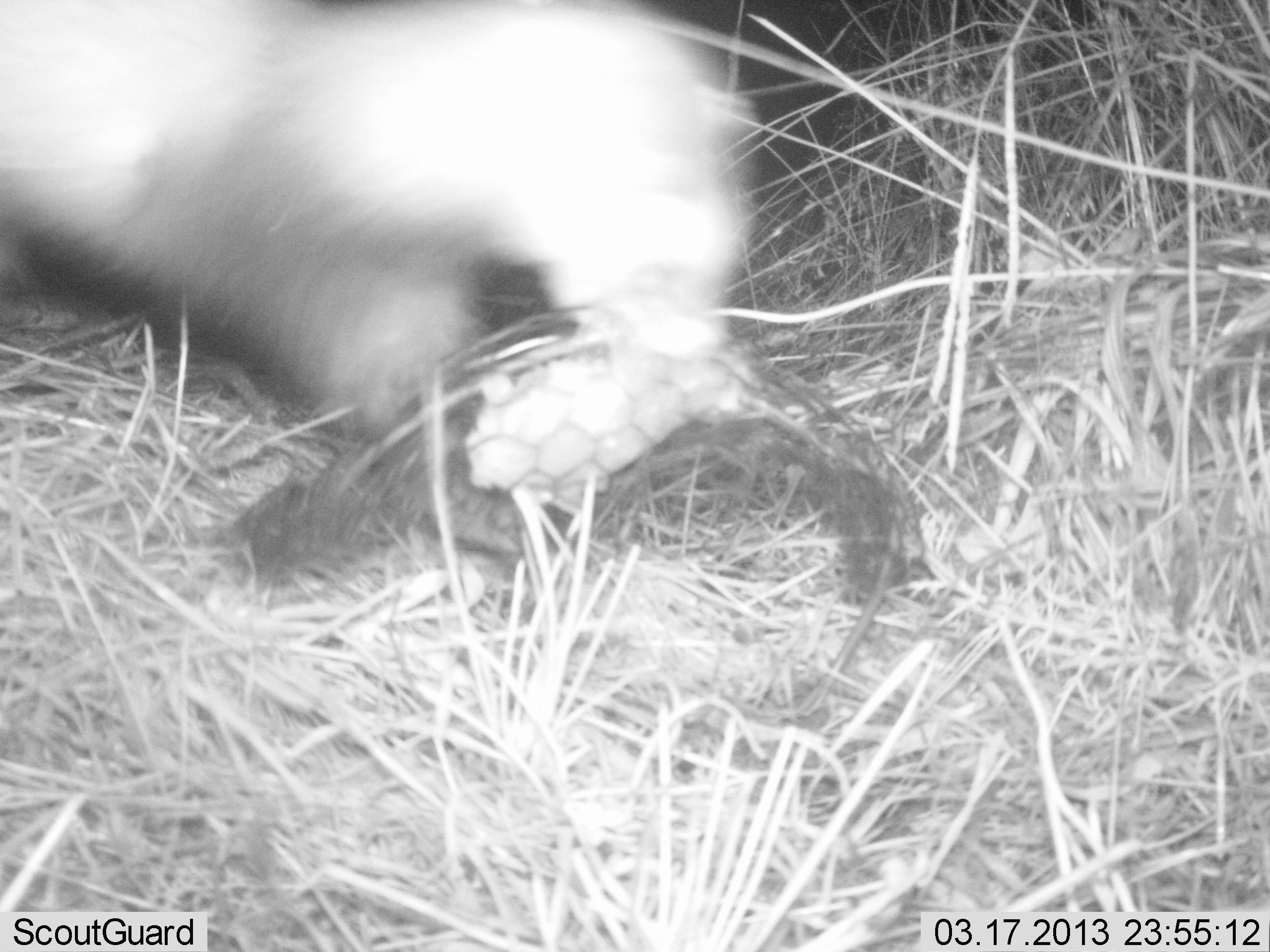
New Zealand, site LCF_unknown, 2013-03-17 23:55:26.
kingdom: Animalia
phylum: Chordata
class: Mammalia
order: Carnivora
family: Mustelidae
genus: Mustela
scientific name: Mustela furo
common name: ferret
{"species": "ferret (Mustela furo)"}